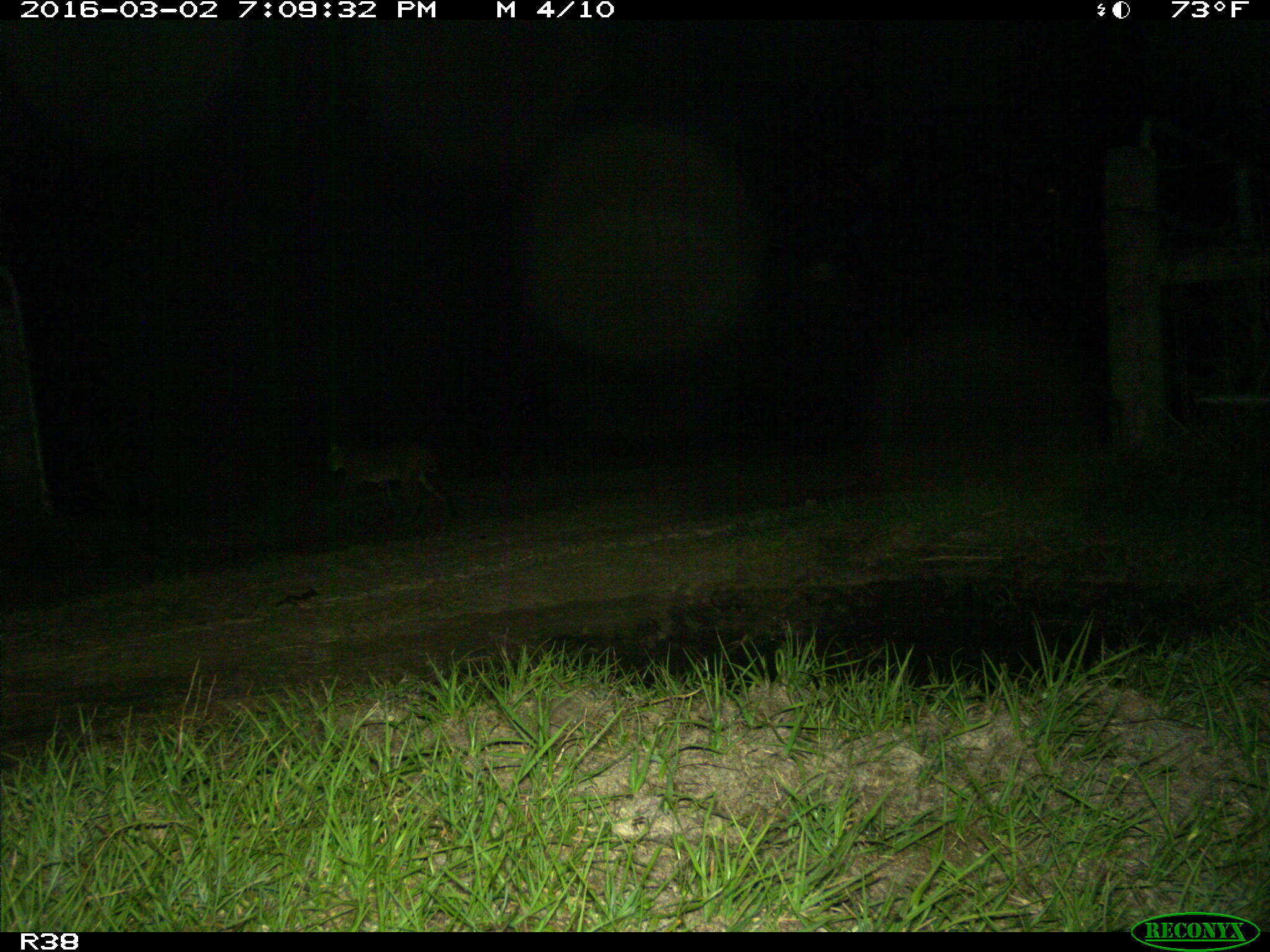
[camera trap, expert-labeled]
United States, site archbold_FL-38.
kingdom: Animalia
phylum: Chordata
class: Mammalia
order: Carnivora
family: Felidae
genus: Lynx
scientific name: Lynx rufus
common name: bobcat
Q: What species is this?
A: Lynx rufus (bobcat).